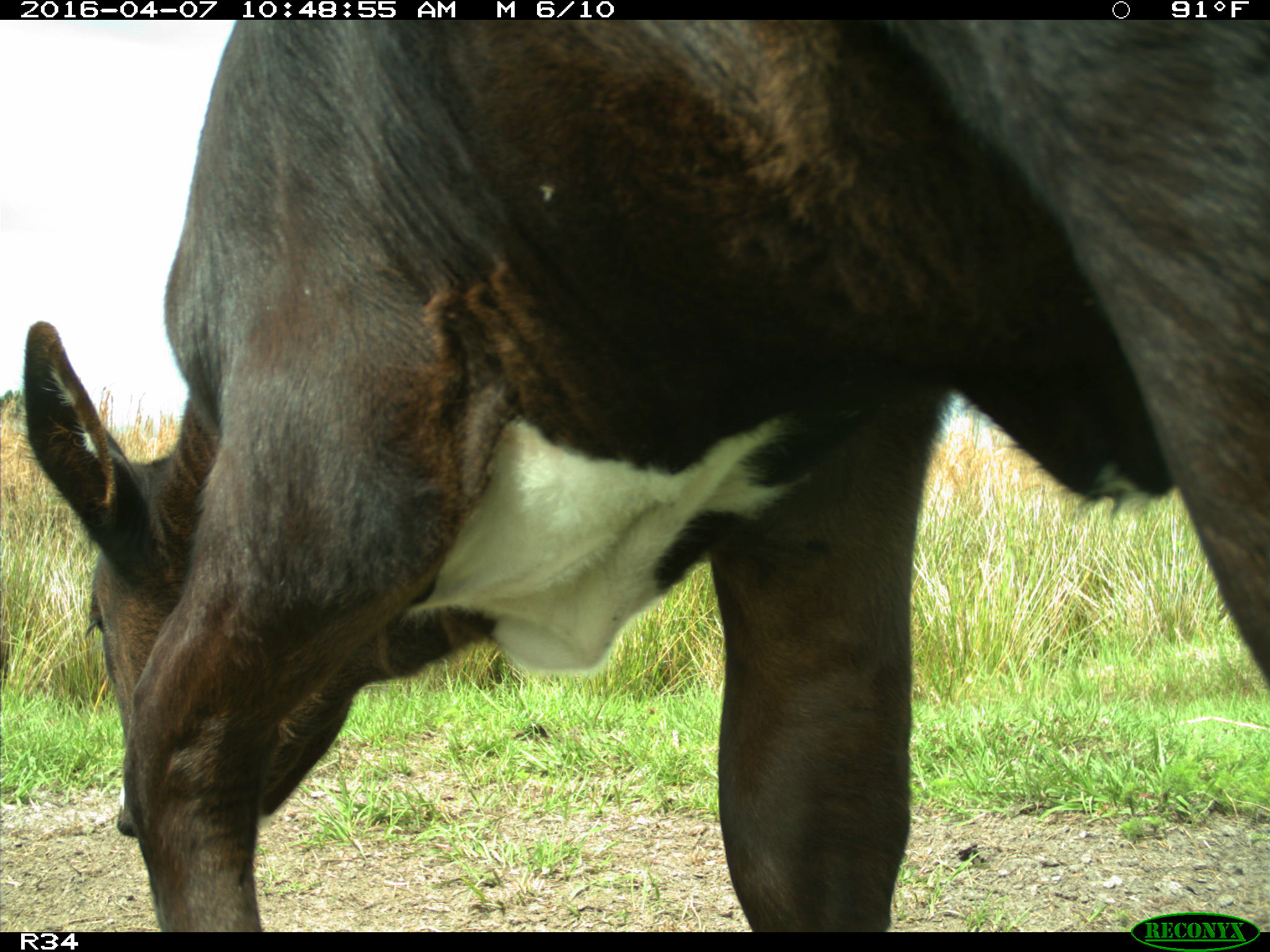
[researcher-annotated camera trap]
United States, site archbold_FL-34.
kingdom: Animalia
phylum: Chordata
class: Mammalia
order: Artiodactyla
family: Bovidae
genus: Bos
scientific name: Bos taurus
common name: domestic cow